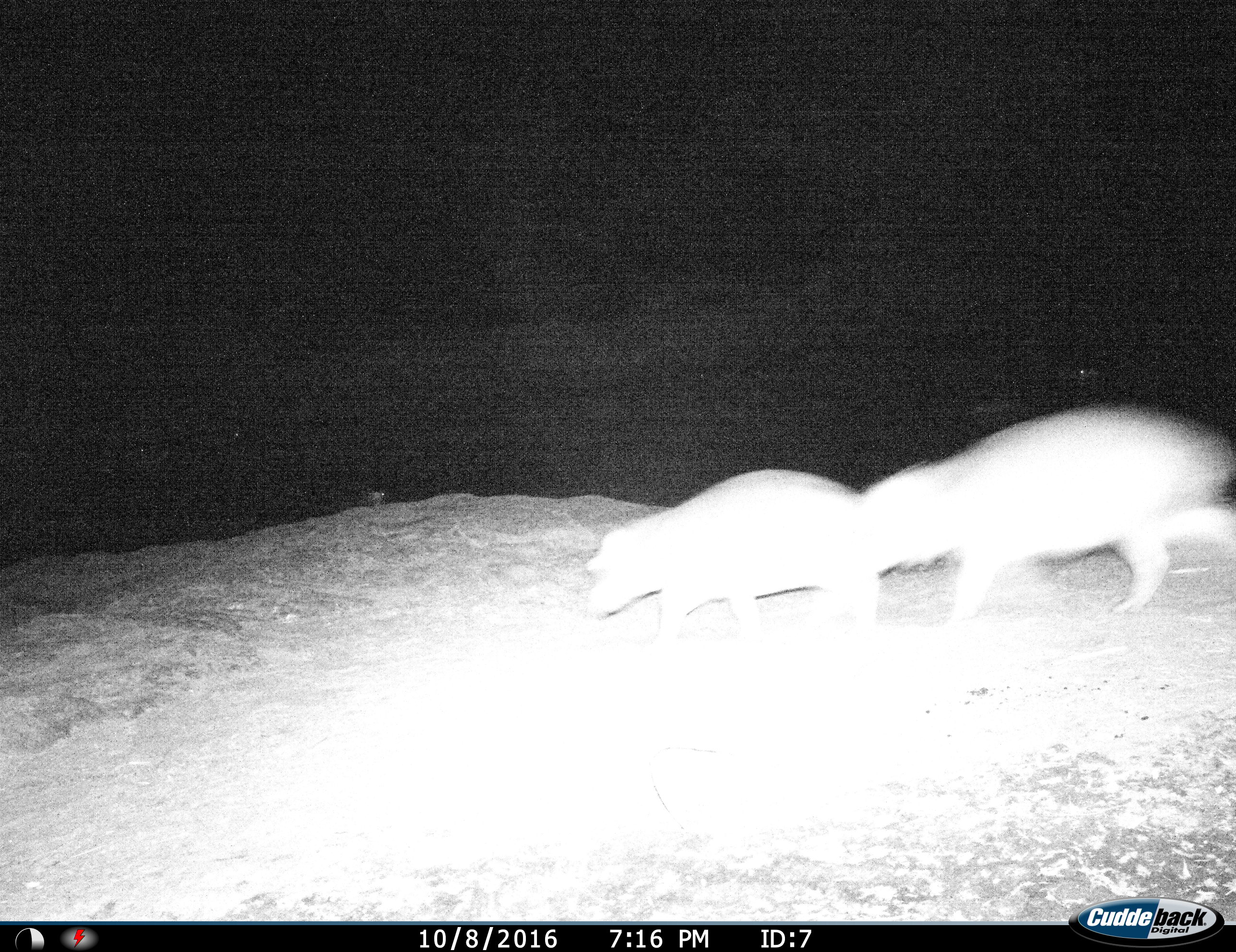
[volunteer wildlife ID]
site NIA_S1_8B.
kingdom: Animalia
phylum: Chordata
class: Mammalia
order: Artiodactyla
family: Hippopotamidae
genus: Hippopotamus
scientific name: Hippopotamus amphibius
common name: hippopotamus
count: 2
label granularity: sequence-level